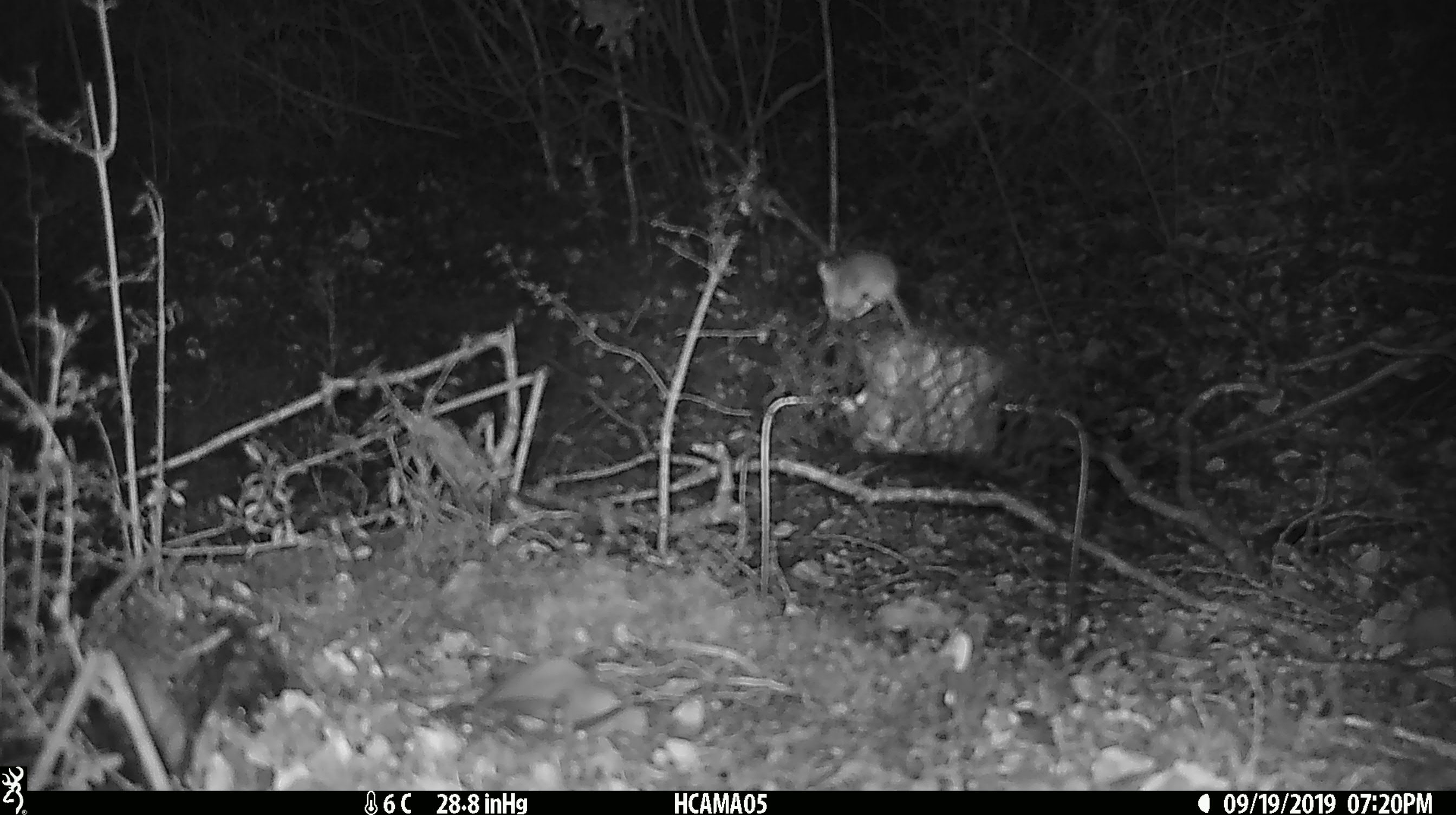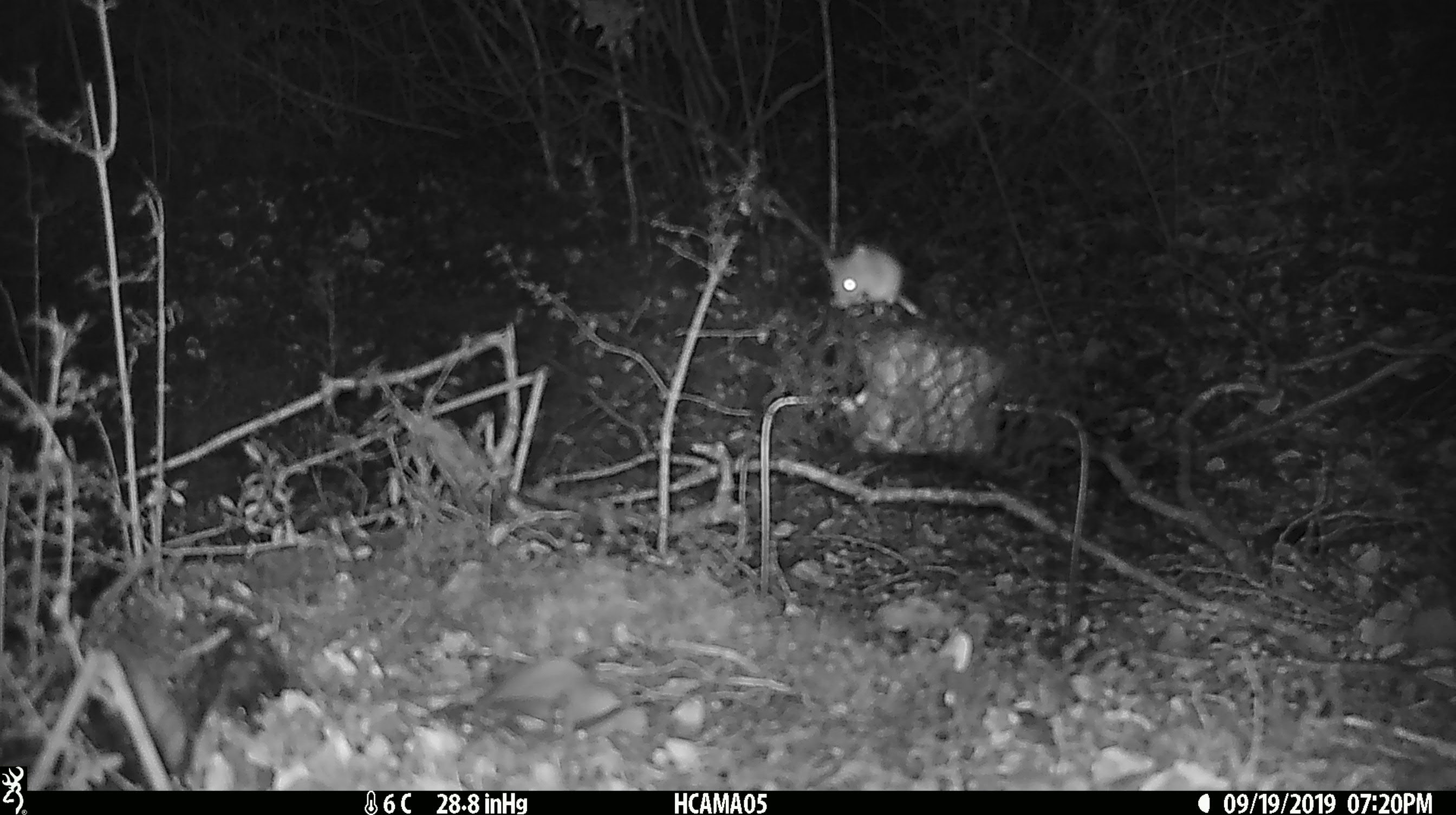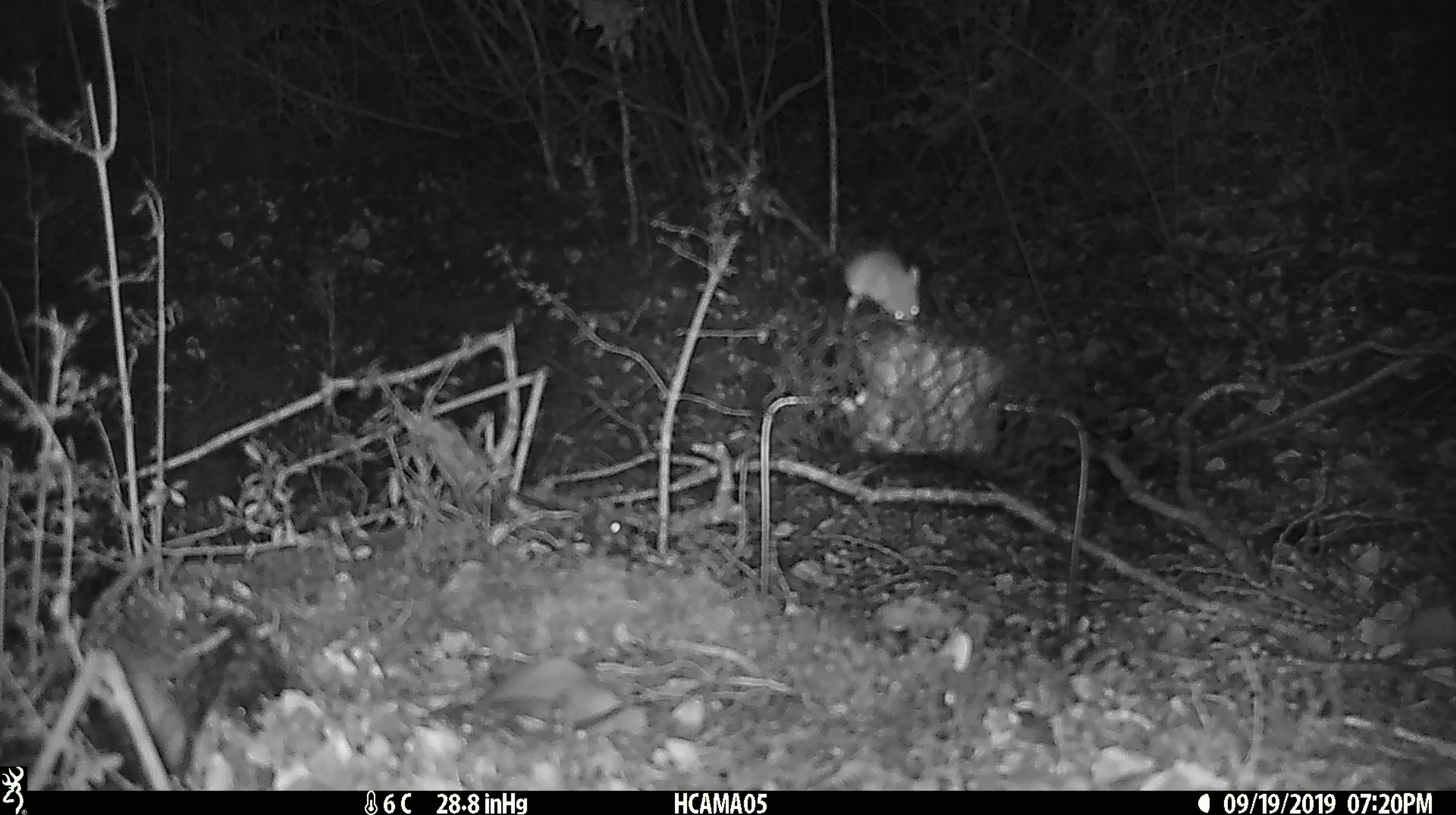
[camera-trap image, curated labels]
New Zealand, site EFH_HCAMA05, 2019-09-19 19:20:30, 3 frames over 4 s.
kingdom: Animalia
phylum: Chordata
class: Mammalia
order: Rodentia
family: Muridae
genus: Mus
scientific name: Mus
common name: mouse